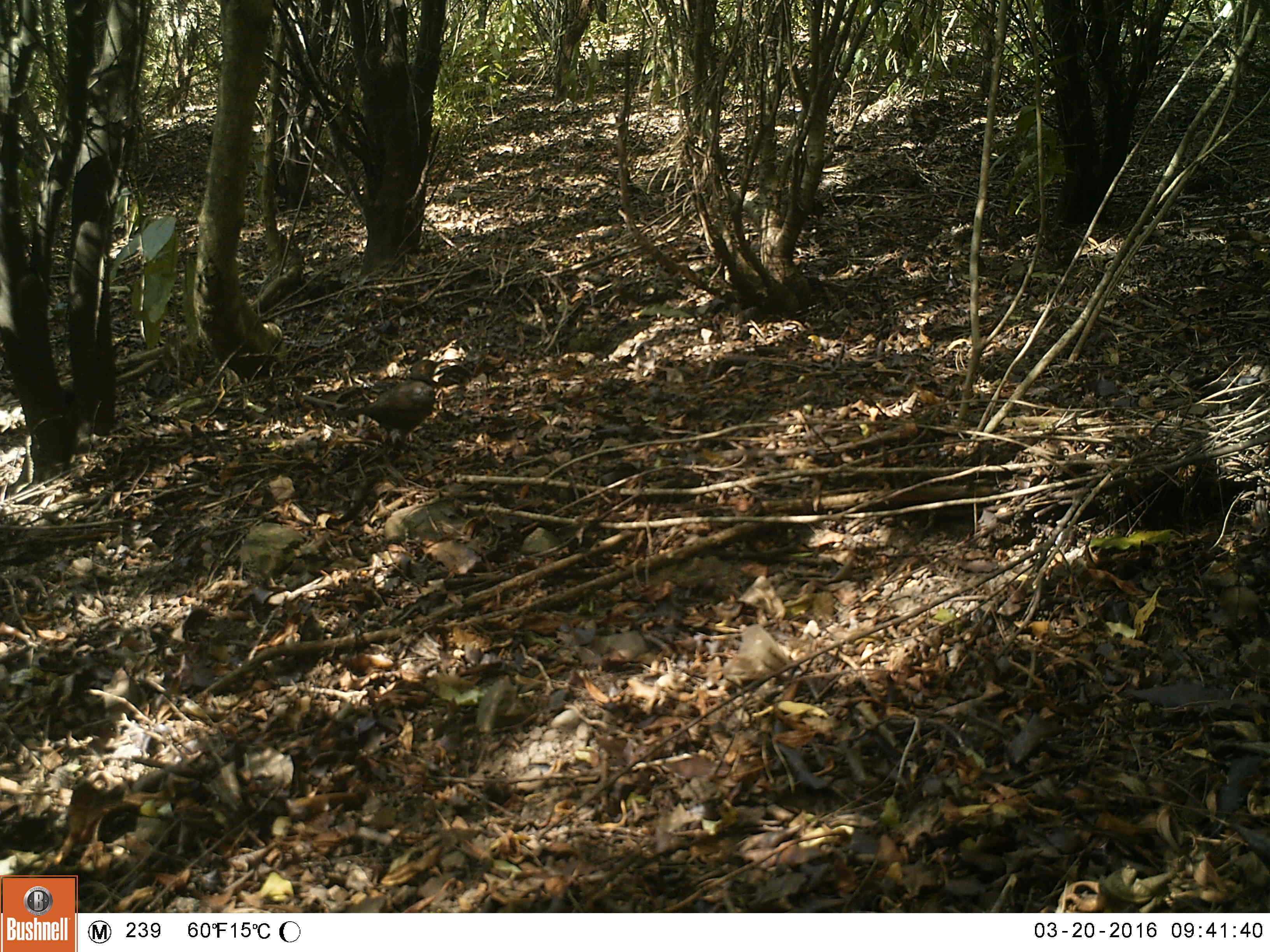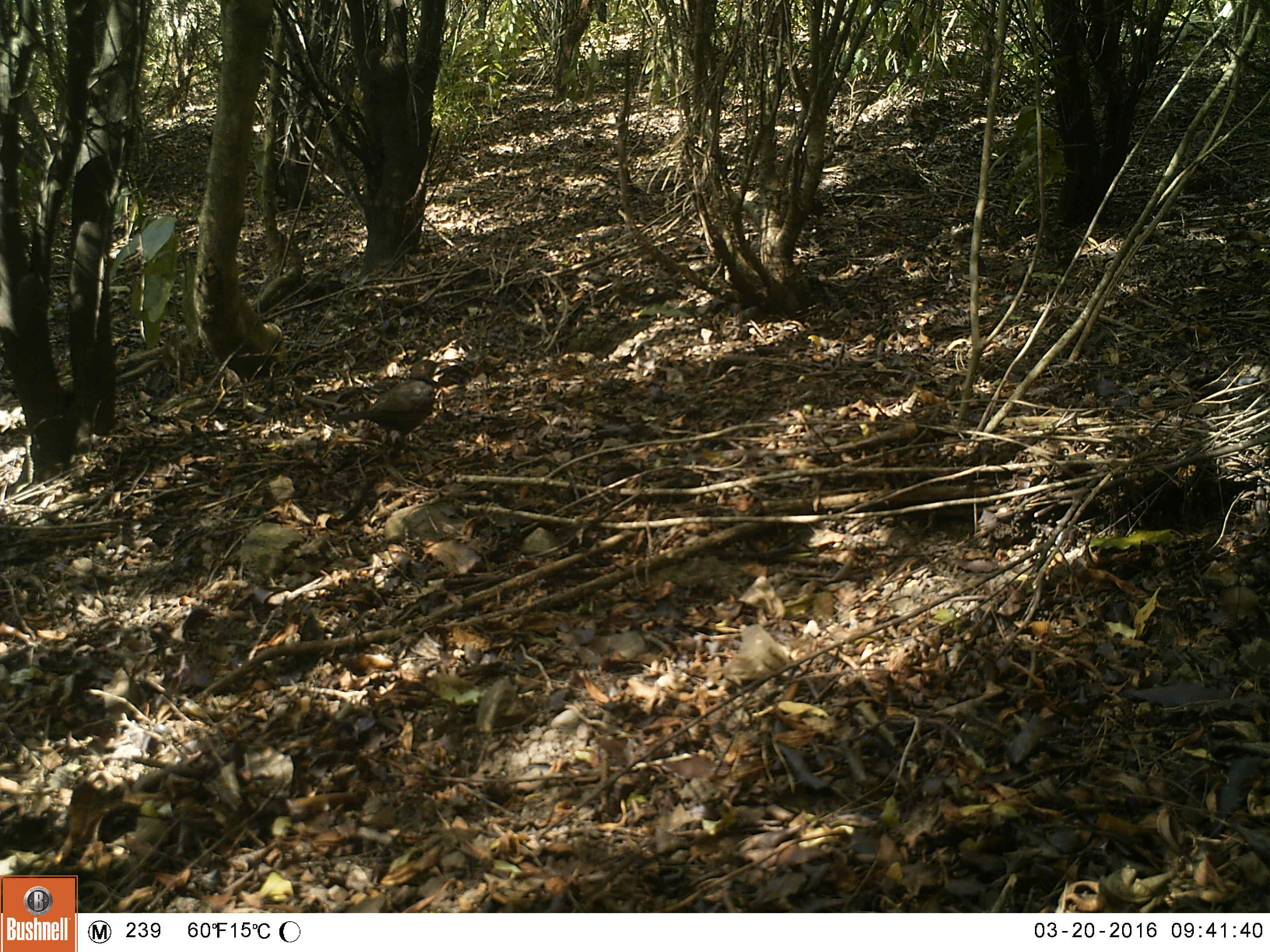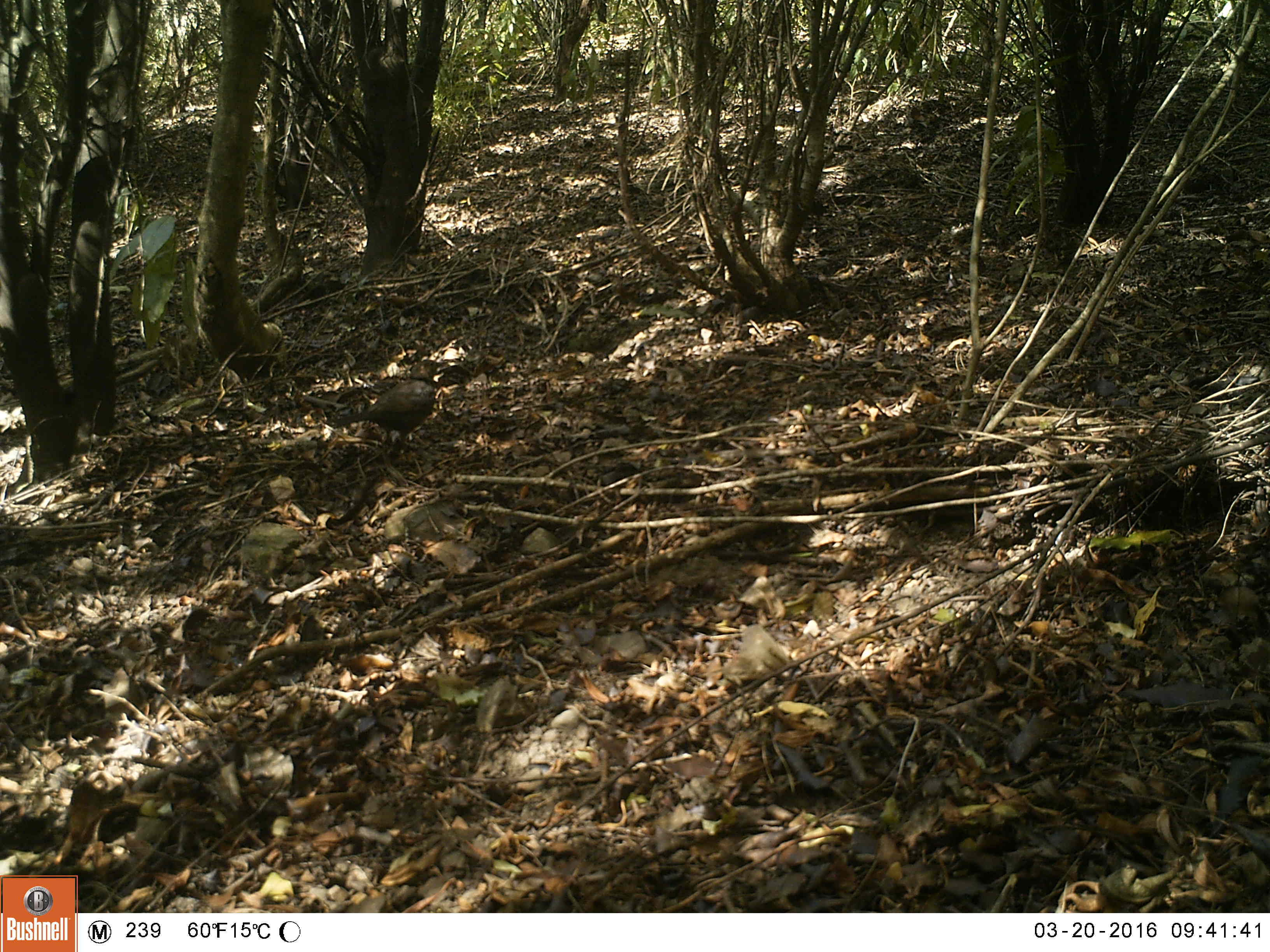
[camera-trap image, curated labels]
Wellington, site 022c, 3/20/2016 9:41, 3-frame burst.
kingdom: Animalia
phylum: Chordata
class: Aves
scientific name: Aves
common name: bird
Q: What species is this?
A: Bird (Aves).